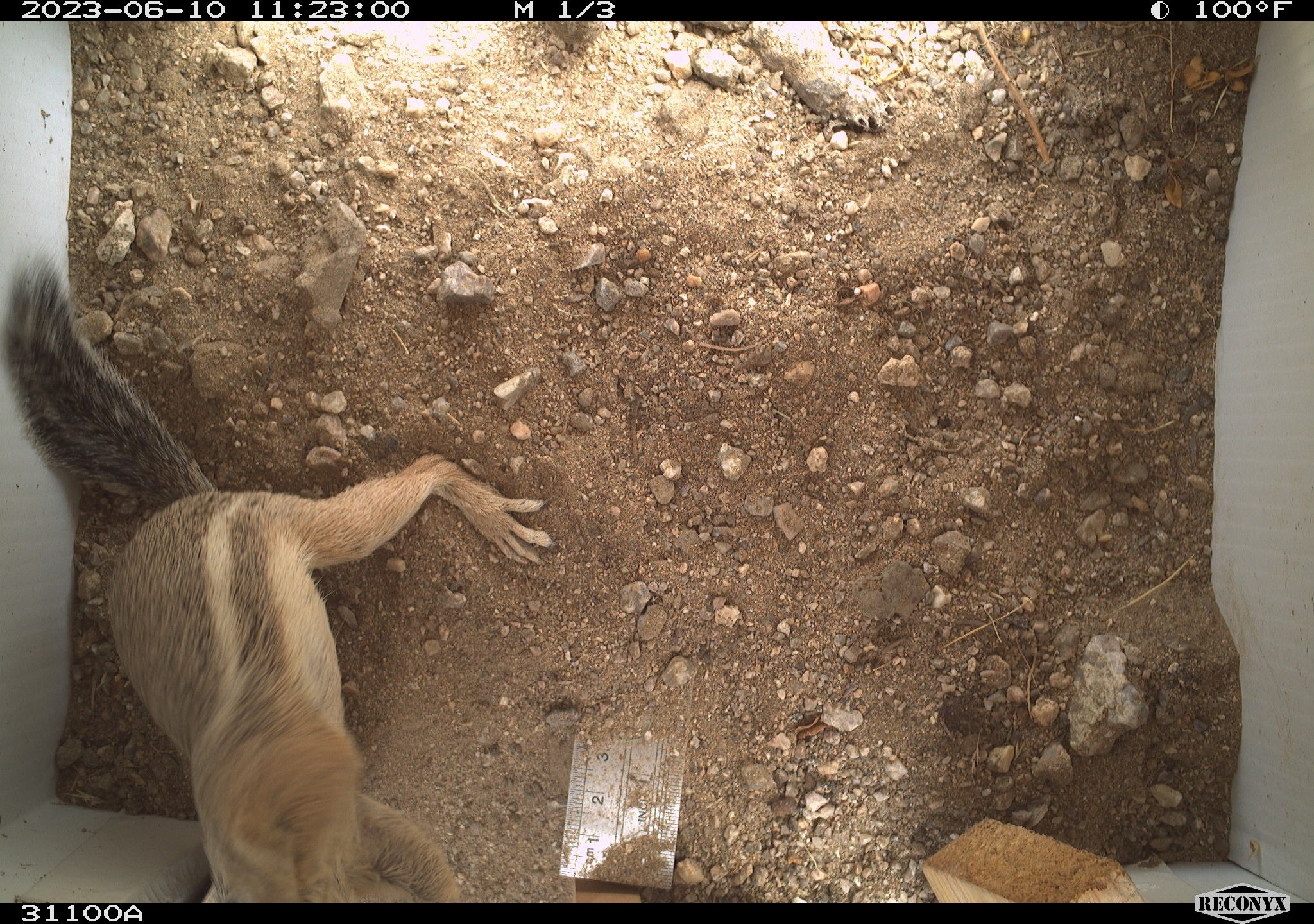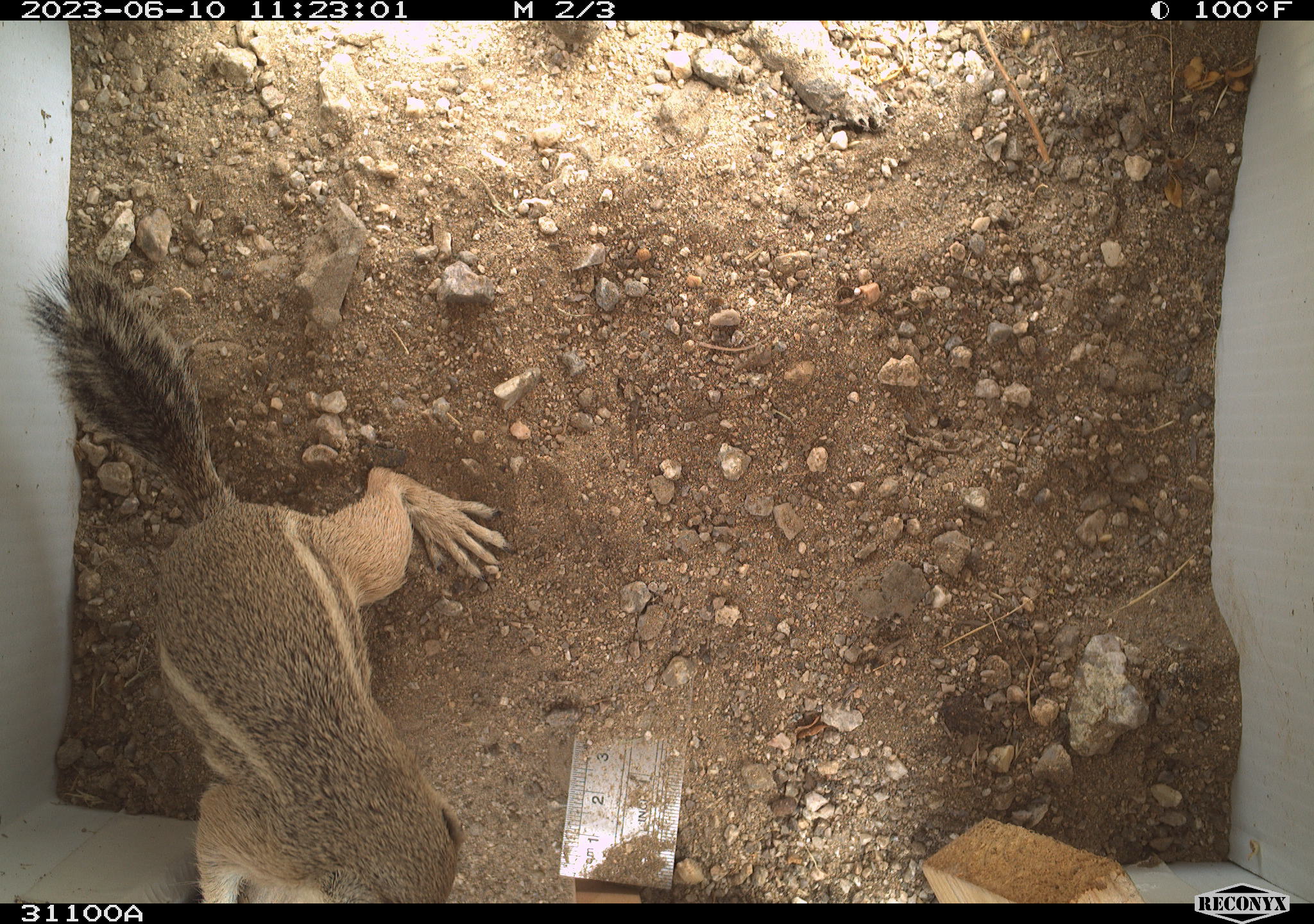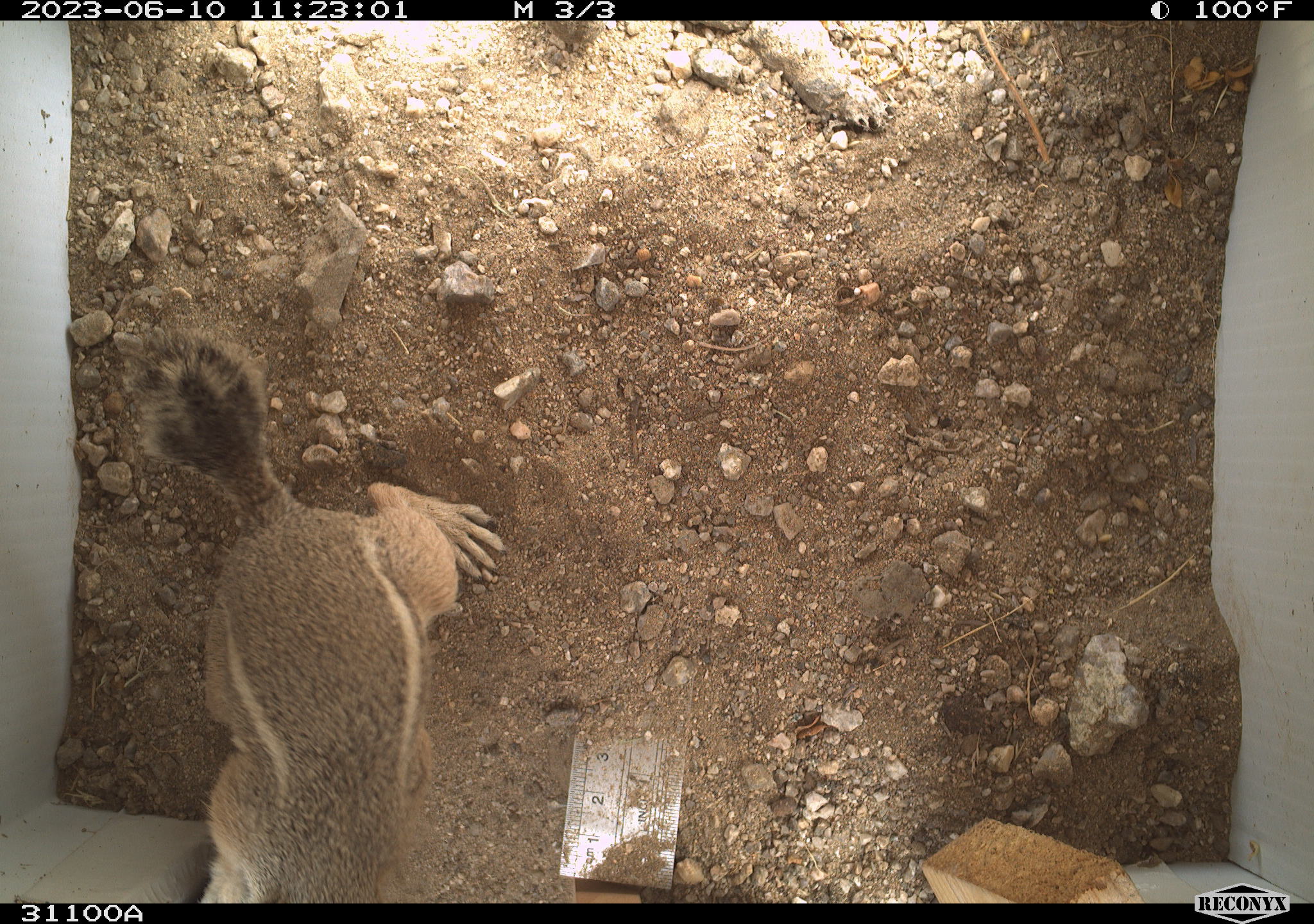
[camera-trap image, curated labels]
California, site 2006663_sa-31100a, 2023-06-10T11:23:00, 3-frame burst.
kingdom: Animalia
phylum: Chordata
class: Mammalia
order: Rodentia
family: Sciuridae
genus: Ammospermophilus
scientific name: Ammospermophilus leucurus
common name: white-tailed antelope squirrel